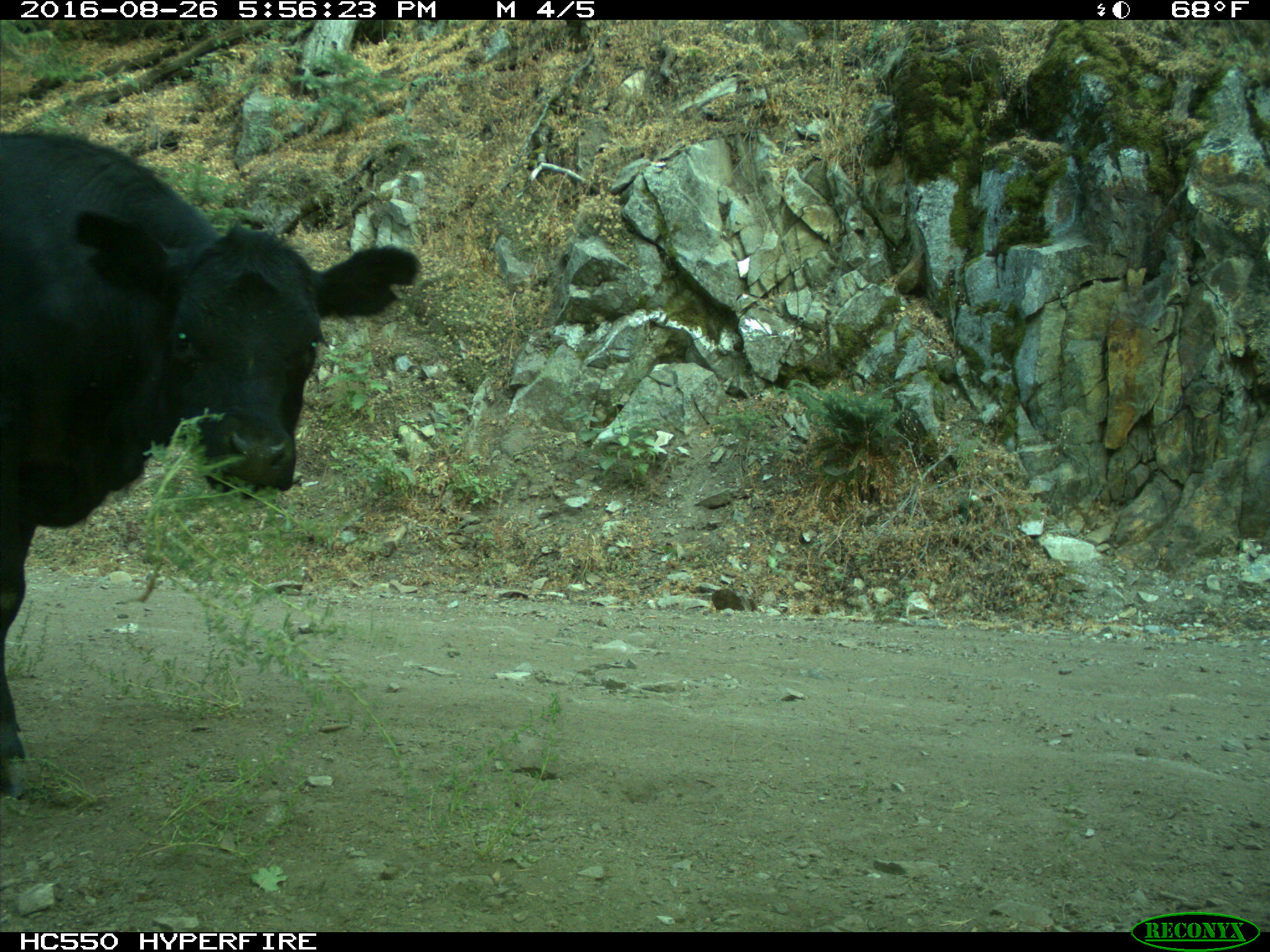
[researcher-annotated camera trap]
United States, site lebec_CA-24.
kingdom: Animalia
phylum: Chordata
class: Mammalia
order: Artiodactyla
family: Bovidae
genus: Bos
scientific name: Bos taurus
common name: domestic cow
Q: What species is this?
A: Bos taurus (domestic cow).